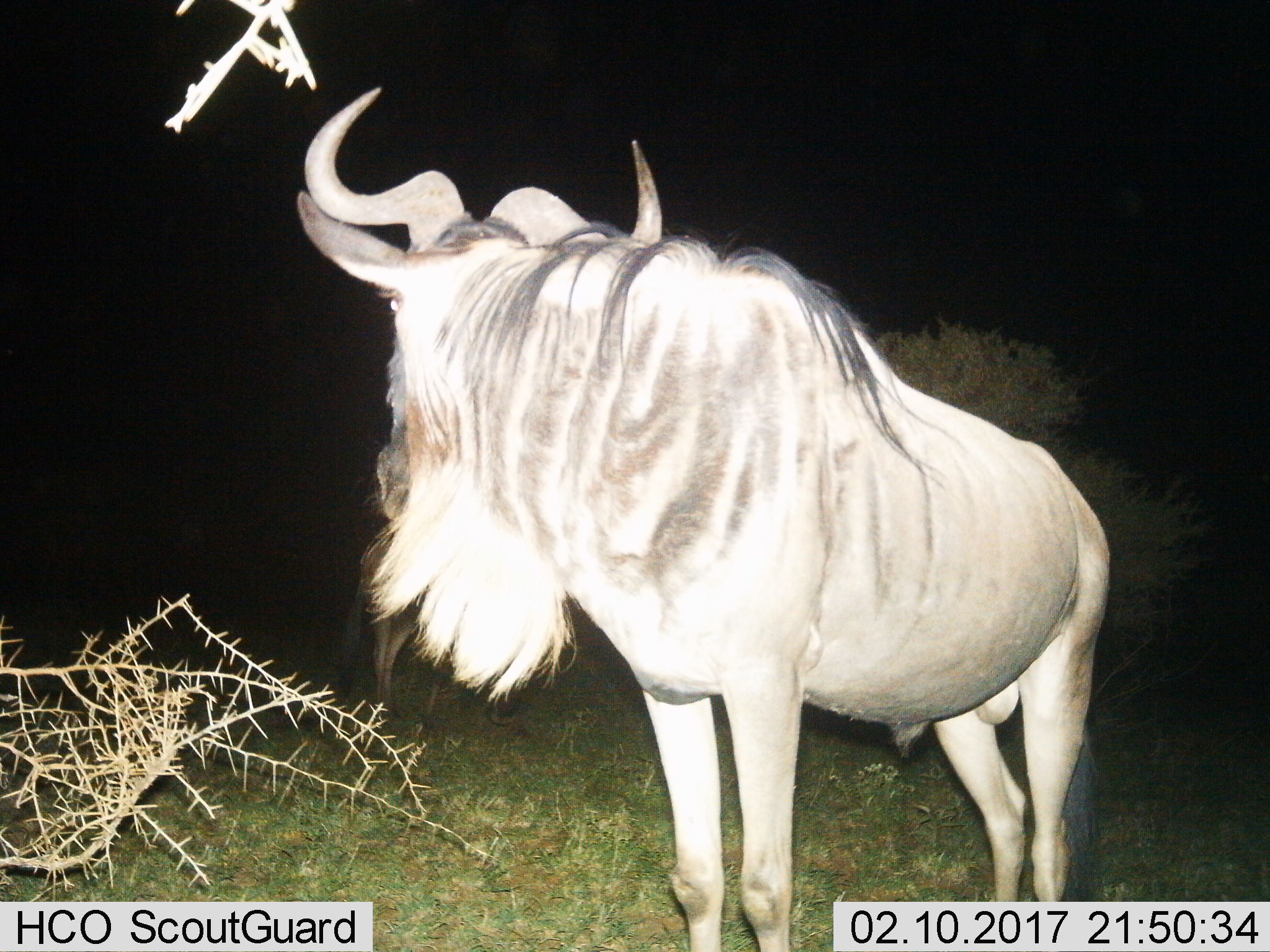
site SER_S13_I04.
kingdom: Animalia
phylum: Chordata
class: Mammalia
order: Artiodactyla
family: Bovidae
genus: Connochaetes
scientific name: Connochaetes taurinus taurinus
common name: blue wildebeest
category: wildebeestblue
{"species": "wildebeestblue (blue wildebeest) (Connochaetes taurinus taurinus)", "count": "1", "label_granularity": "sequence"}